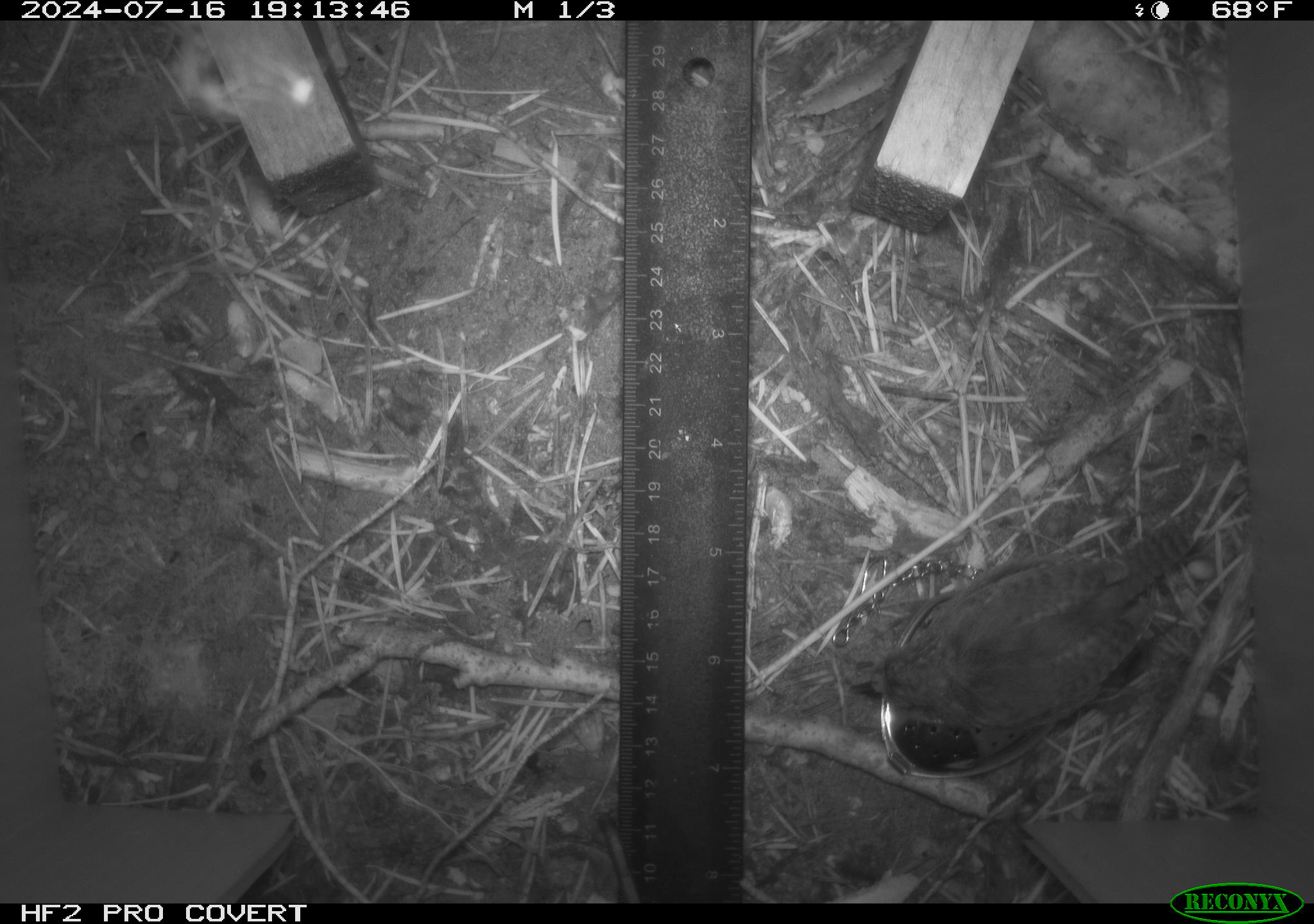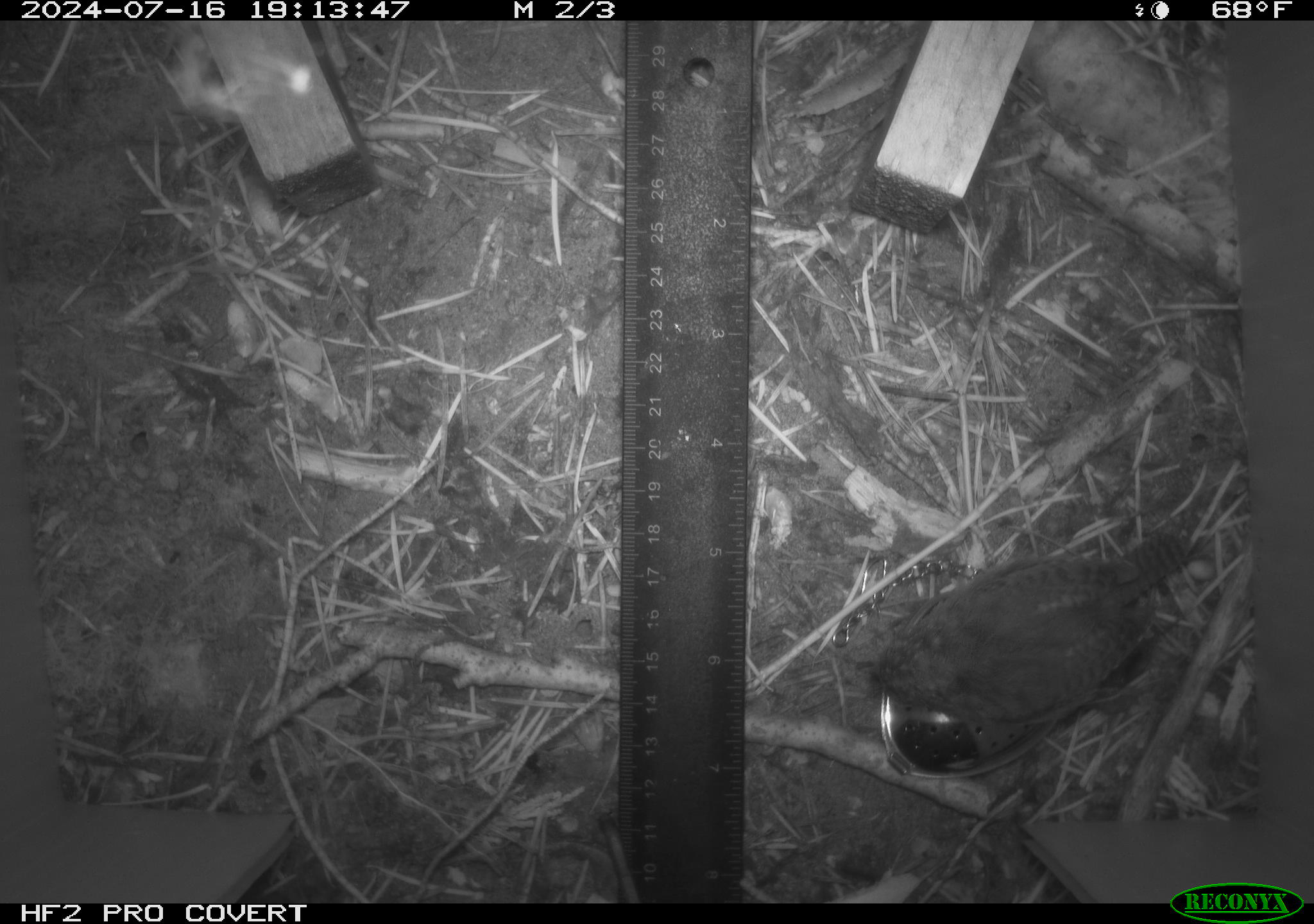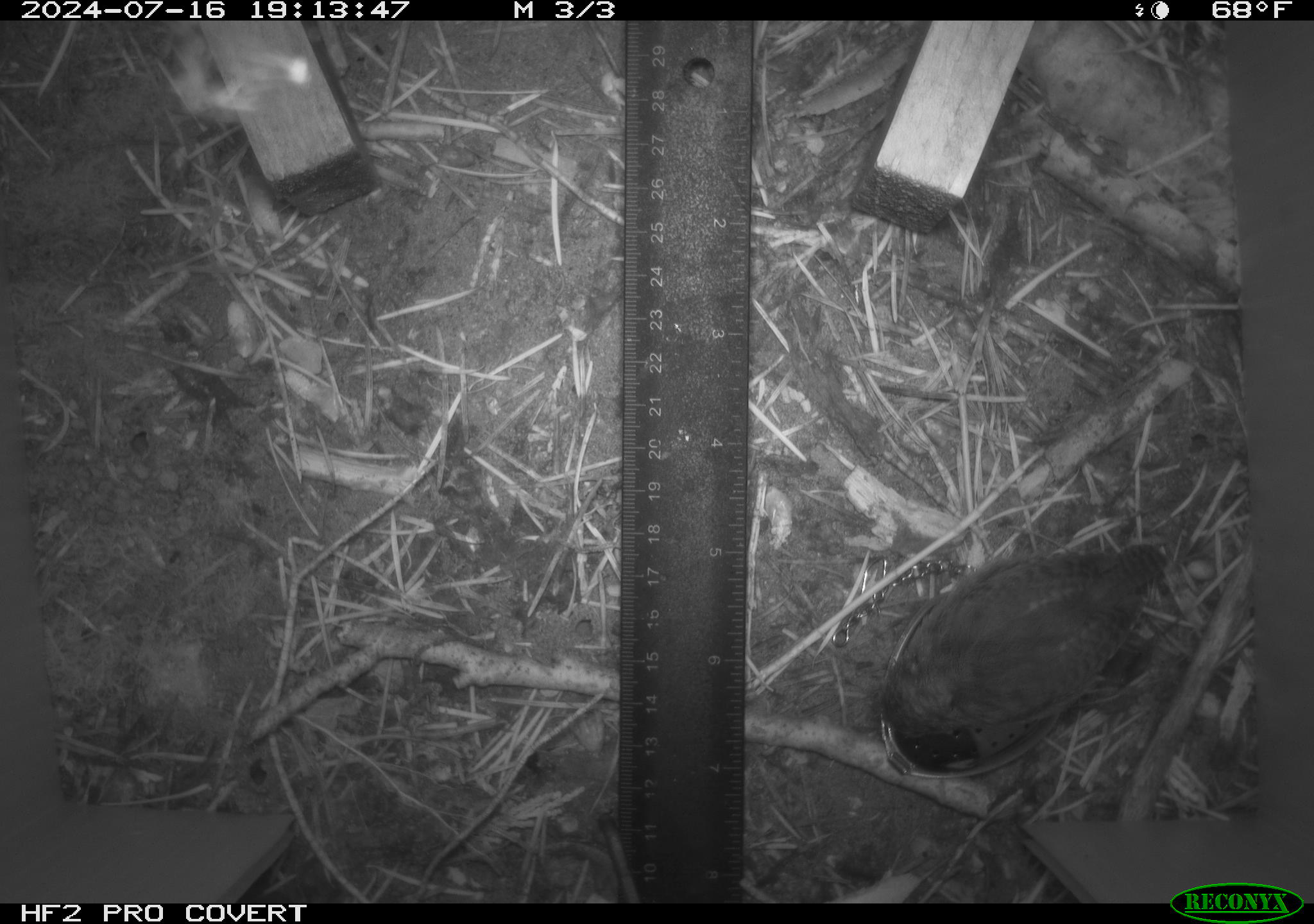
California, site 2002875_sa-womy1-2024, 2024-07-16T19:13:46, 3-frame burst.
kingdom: Animalia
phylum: Chordata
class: Aves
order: Passeriformes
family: Troglodytidae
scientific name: Troglodytidae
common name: wren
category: troglodytidae family